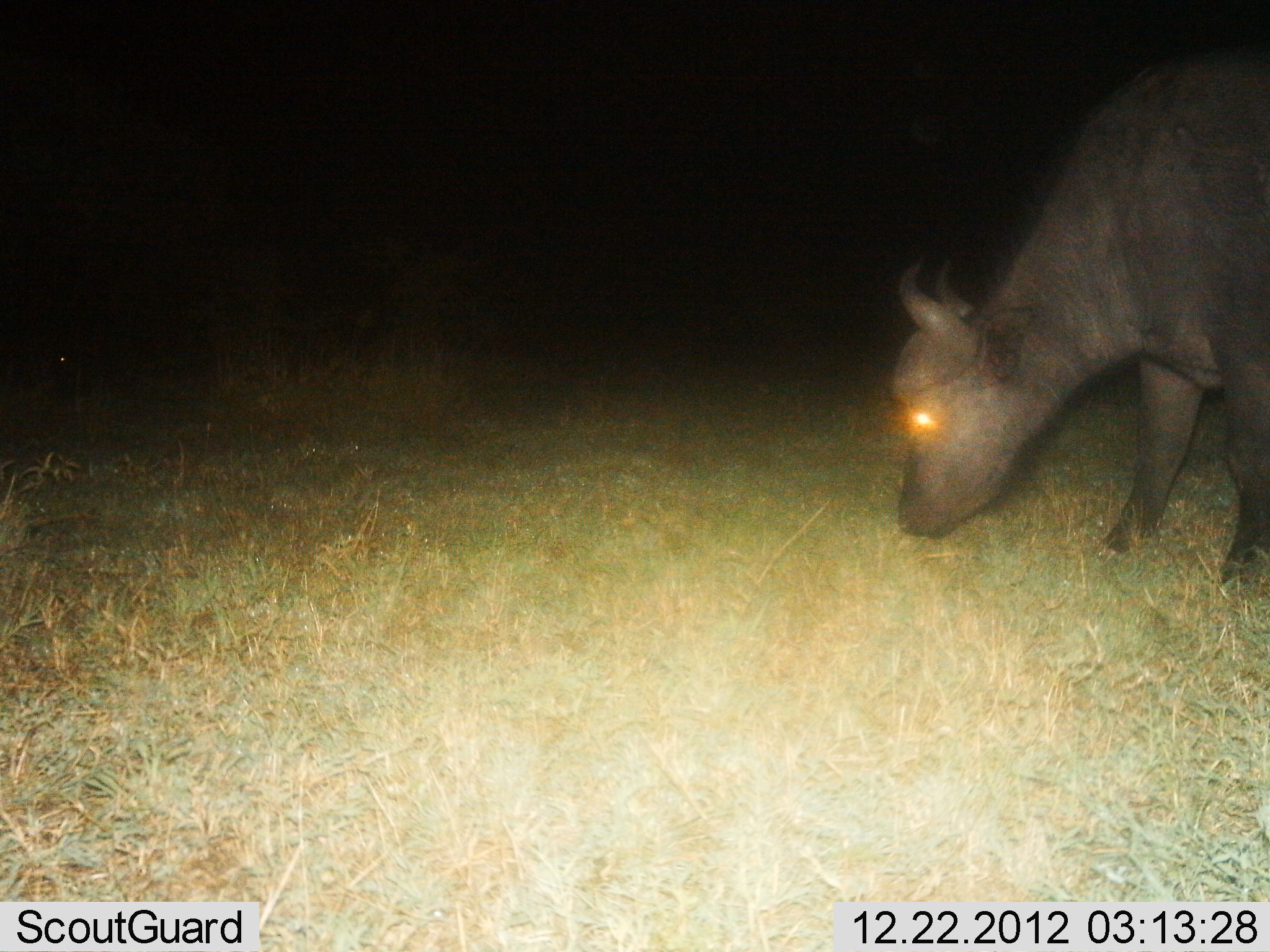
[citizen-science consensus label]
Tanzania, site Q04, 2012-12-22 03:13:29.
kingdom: Animalia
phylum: Chordata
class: Mammalia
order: Artiodactyla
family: Bovidae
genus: Syncerus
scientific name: Syncerus caffer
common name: cape buffalo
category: buffalo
Buffalo (cape buffalo) (Syncerus caffer), count 1. Behavior (volunteer vote fractions): standing 24%, resting 0%, moving 6%, interacting 0%. Young present (vote fraction): 3%. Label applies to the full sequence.